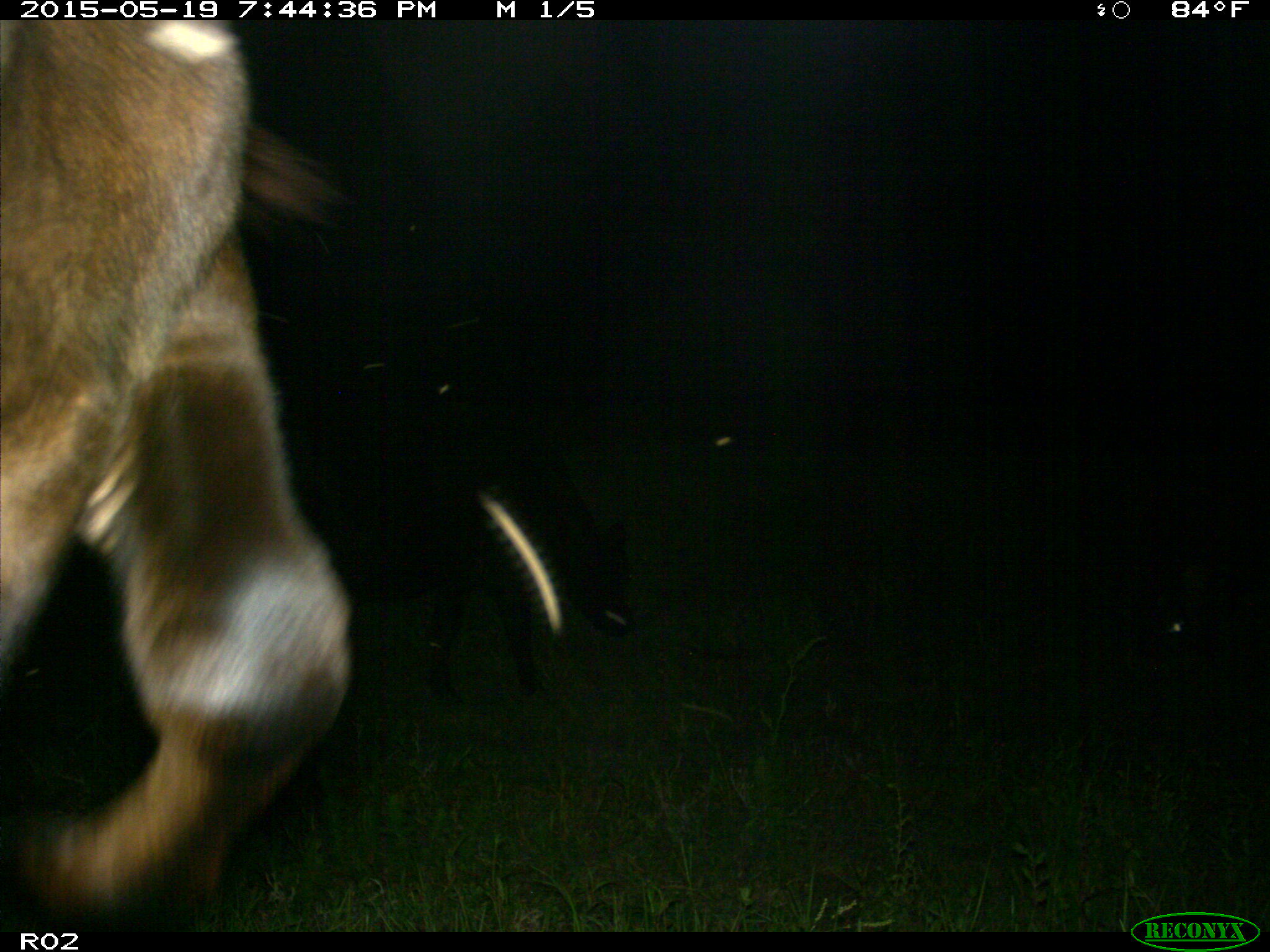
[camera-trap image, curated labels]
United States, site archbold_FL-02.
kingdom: Animalia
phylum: Chordata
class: Mammalia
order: Artiodactyla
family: Bovidae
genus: Bos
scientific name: Bos taurus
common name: domestic cow